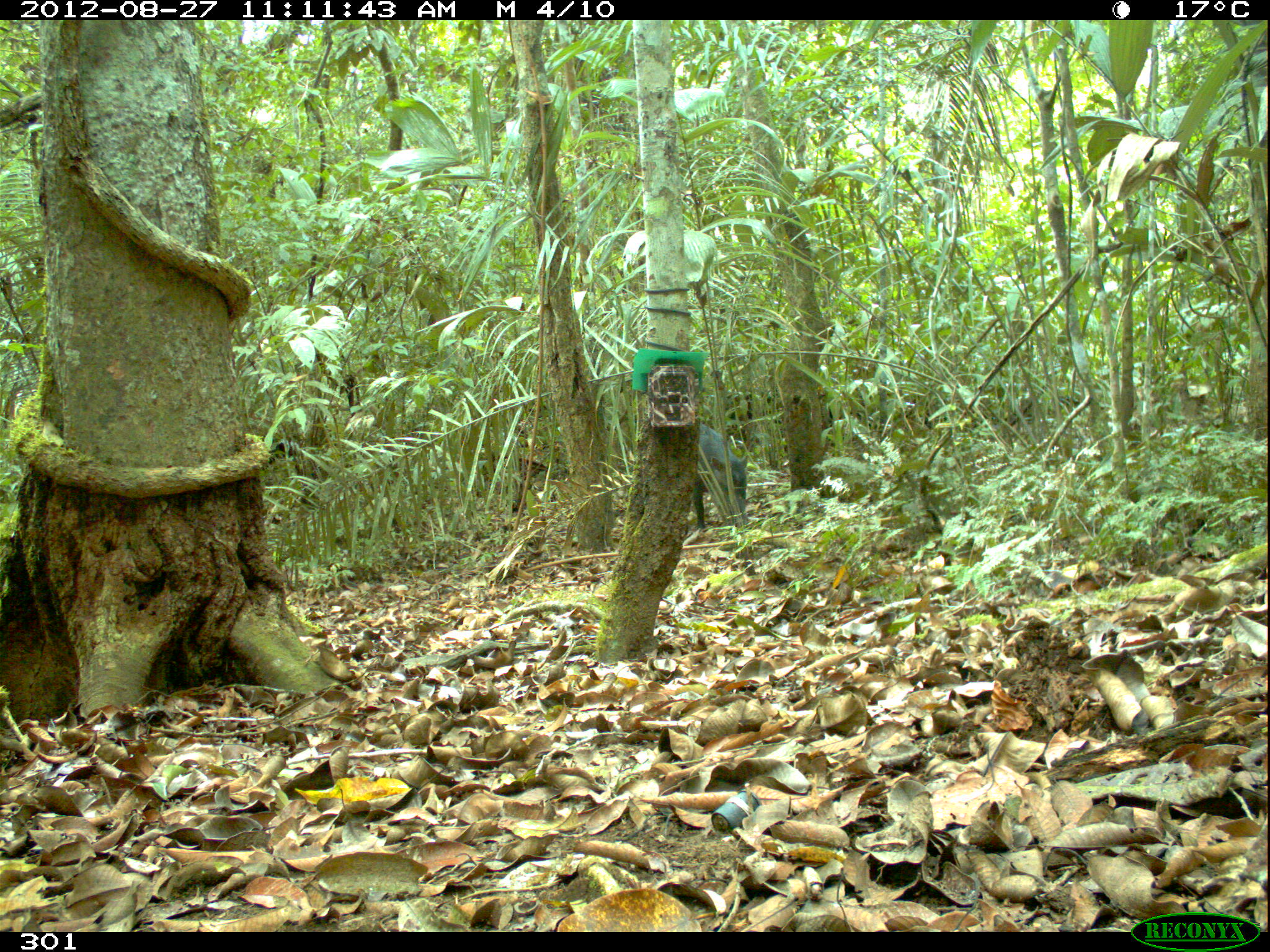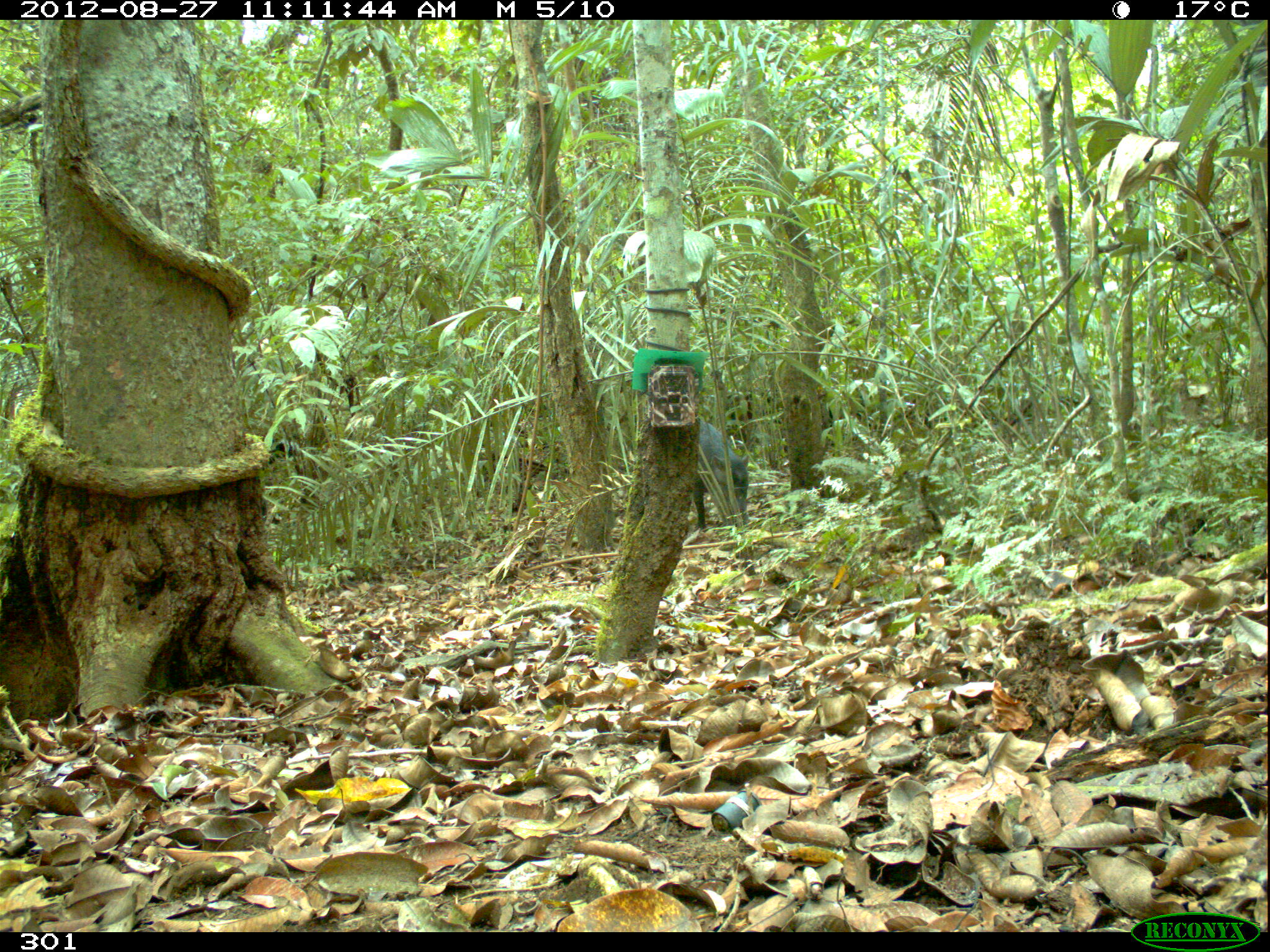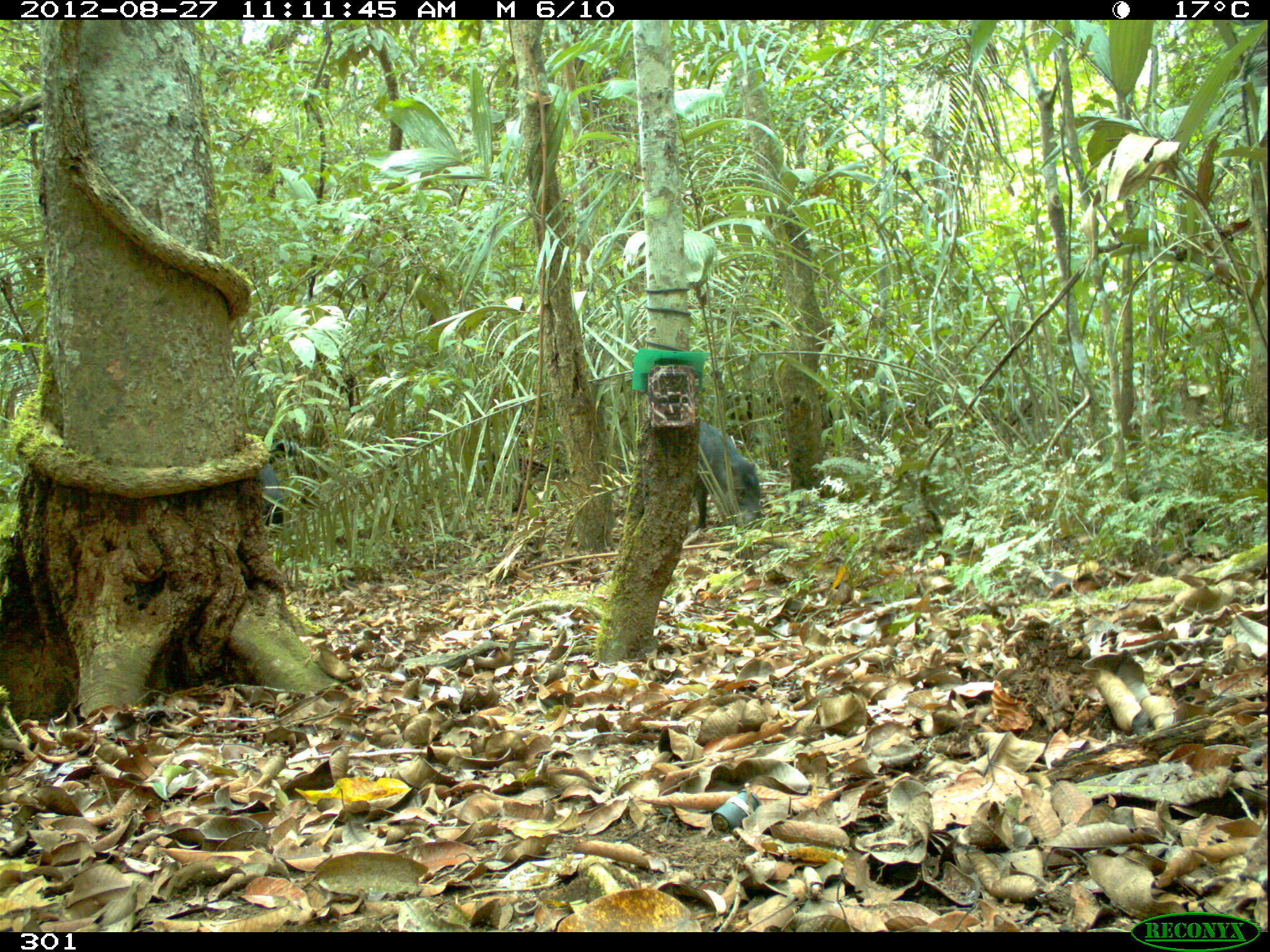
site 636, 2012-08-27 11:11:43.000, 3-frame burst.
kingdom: Animalia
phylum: Chordata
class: Mammalia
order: Artiodactyla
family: Tayassuidae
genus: Tayassu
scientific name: Tayassu pecari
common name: white-lipped peccary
Tayassu pecari (white-lipped peccary).